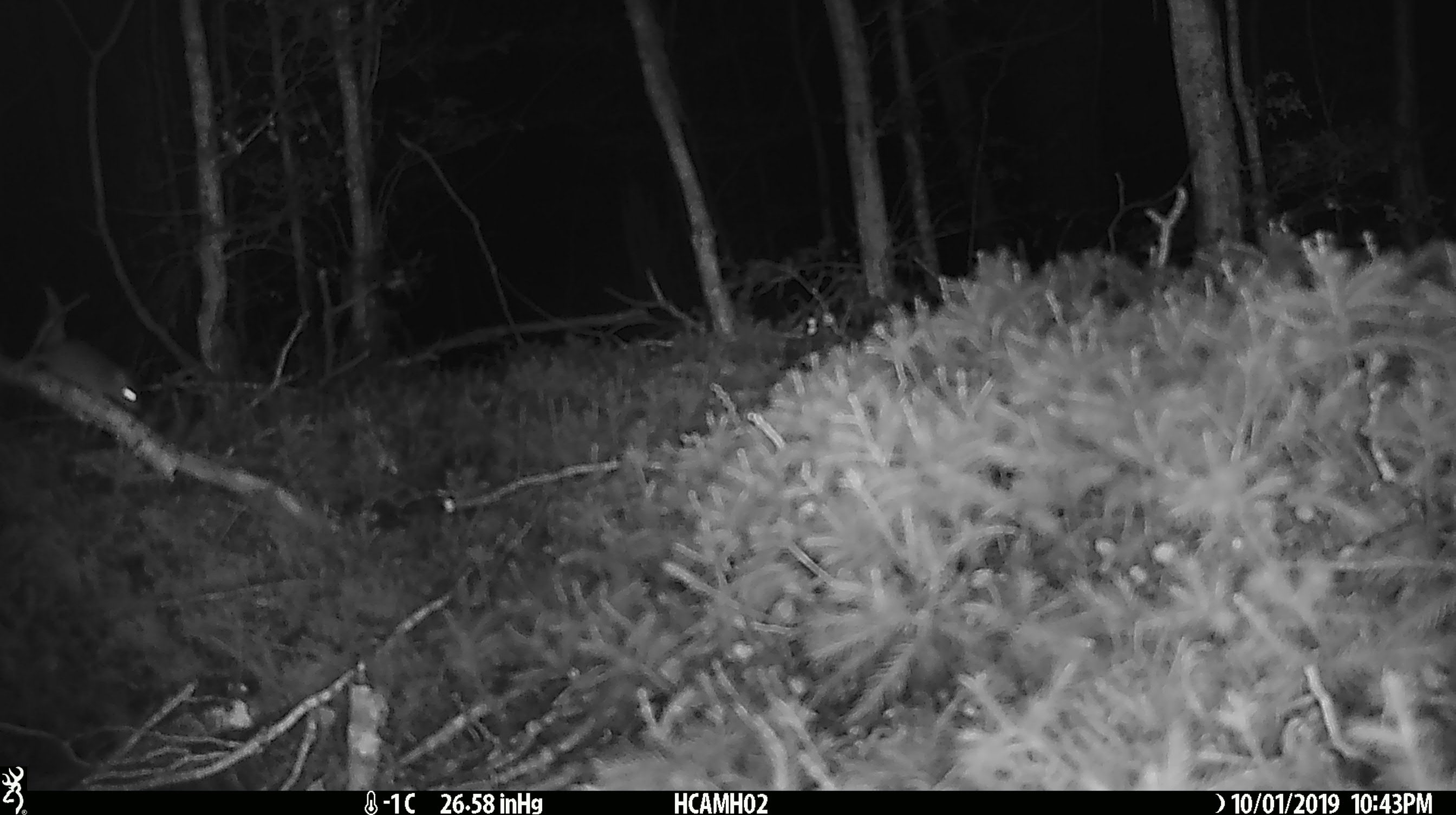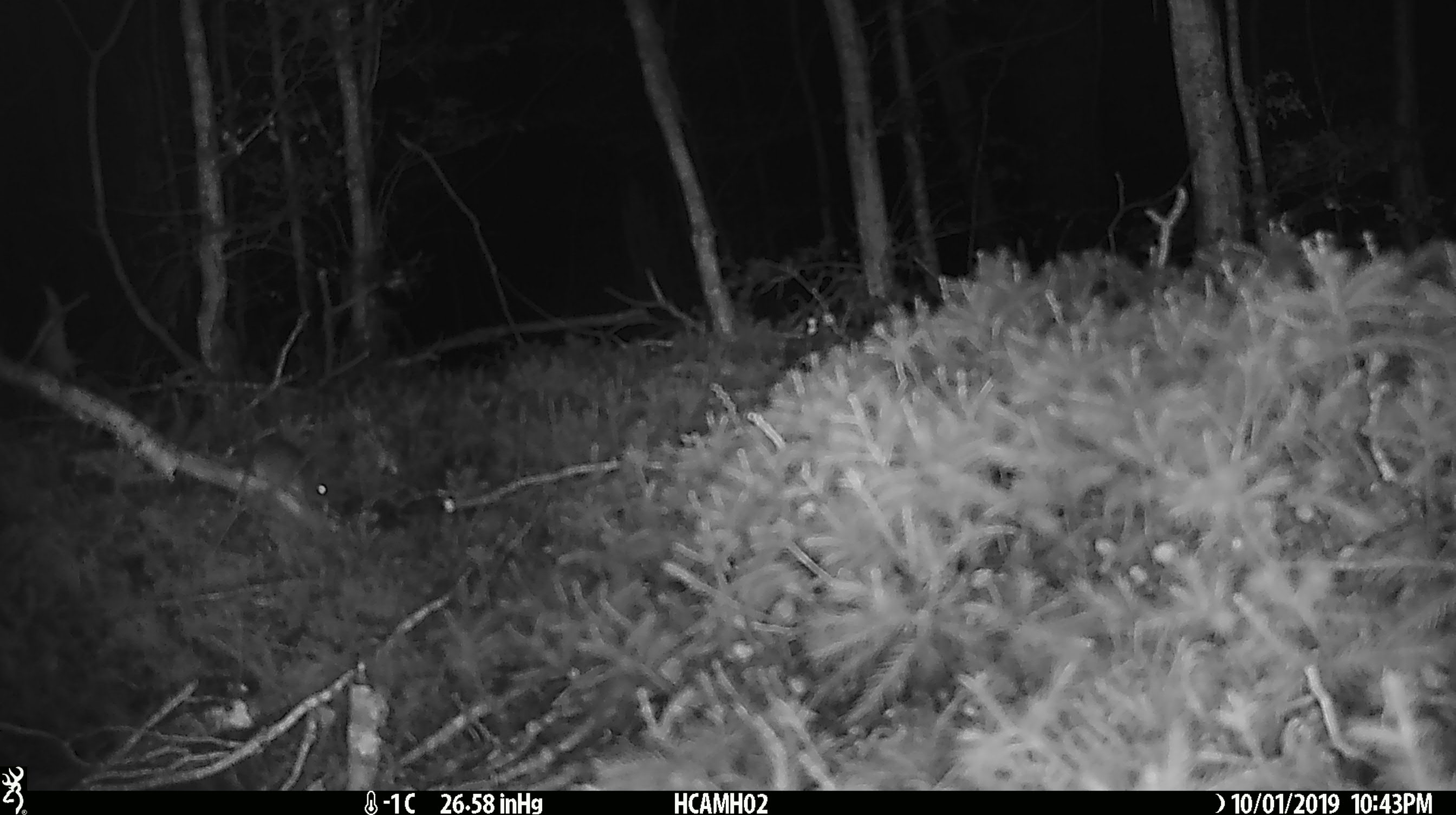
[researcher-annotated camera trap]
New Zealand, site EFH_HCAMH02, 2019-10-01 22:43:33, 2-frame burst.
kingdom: Animalia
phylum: Chordata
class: Mammalia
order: Rodentia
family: Muridae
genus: Mus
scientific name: Mus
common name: mouse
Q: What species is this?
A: Mouse (Mus).